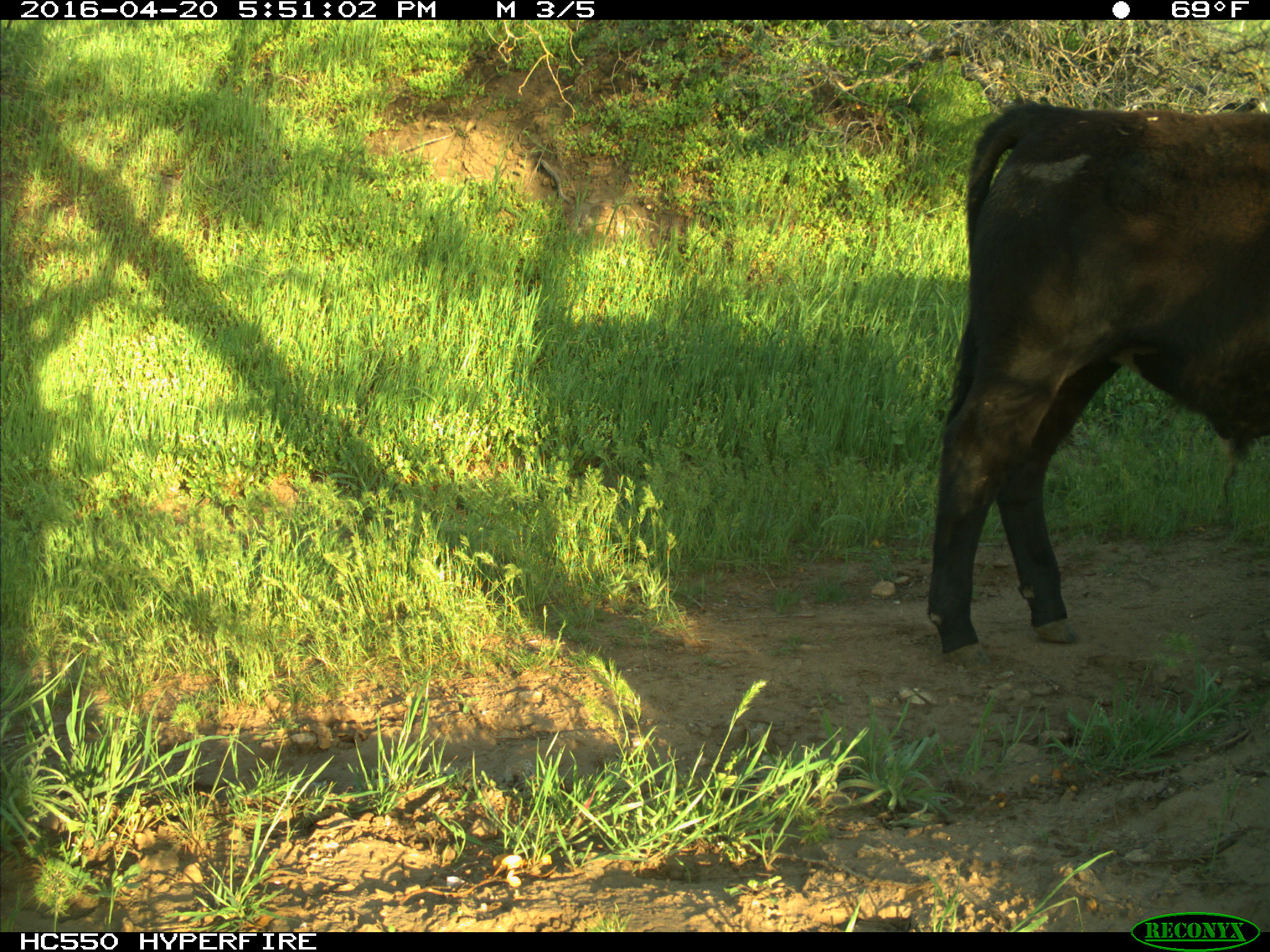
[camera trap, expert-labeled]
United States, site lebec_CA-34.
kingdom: Animalia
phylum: Chordata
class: Mammalia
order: Artiodactyla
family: Bovidae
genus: Bos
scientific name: Bos taurus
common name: domestic cow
Bos taurus (domestic cow).